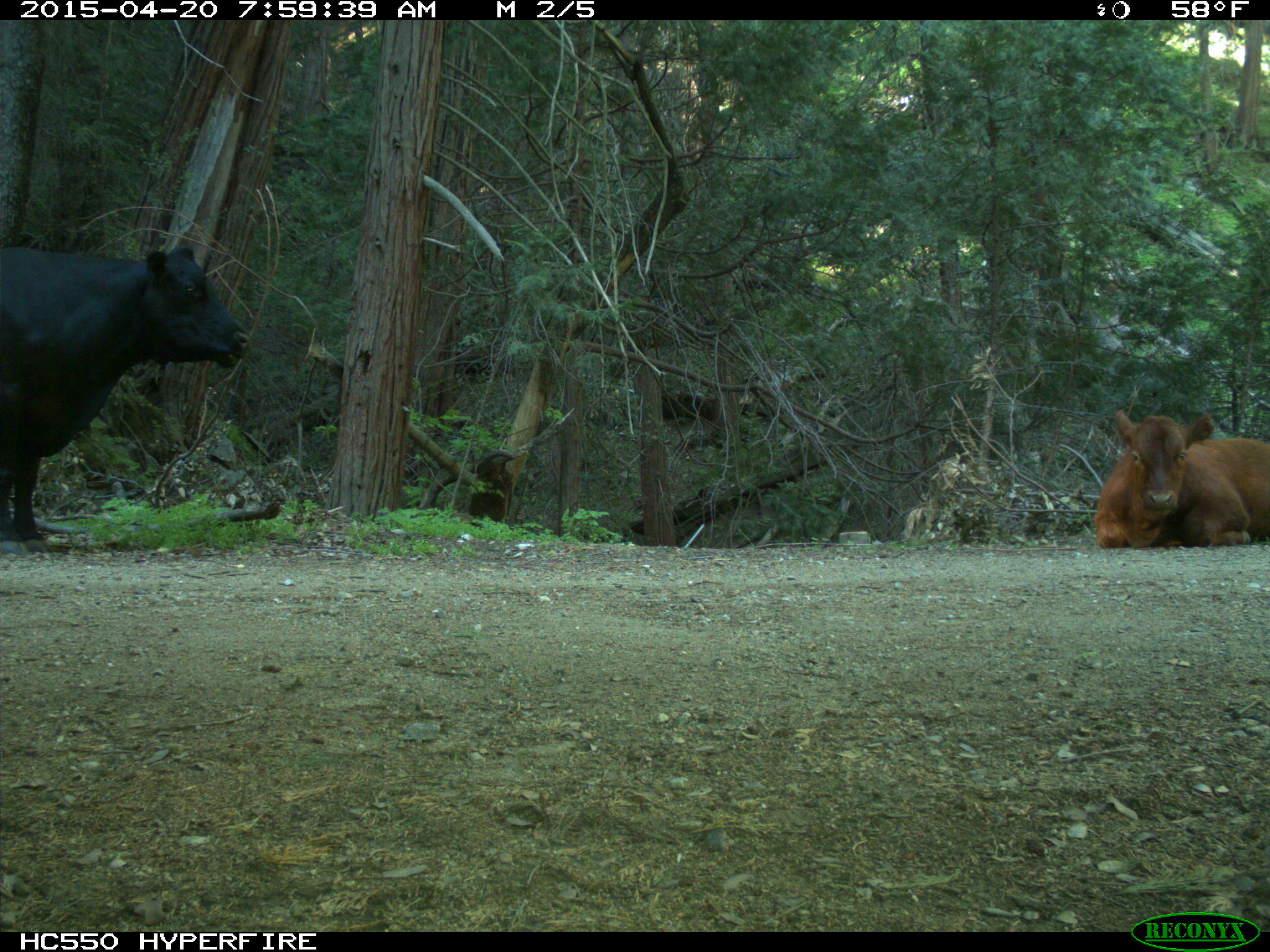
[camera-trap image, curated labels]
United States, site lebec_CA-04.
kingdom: Animalia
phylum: Chordata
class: Mammalia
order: Artiodactyla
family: Bovidae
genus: Bos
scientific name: Bos taurus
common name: domestic cow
Bos taurus (domestic cow).